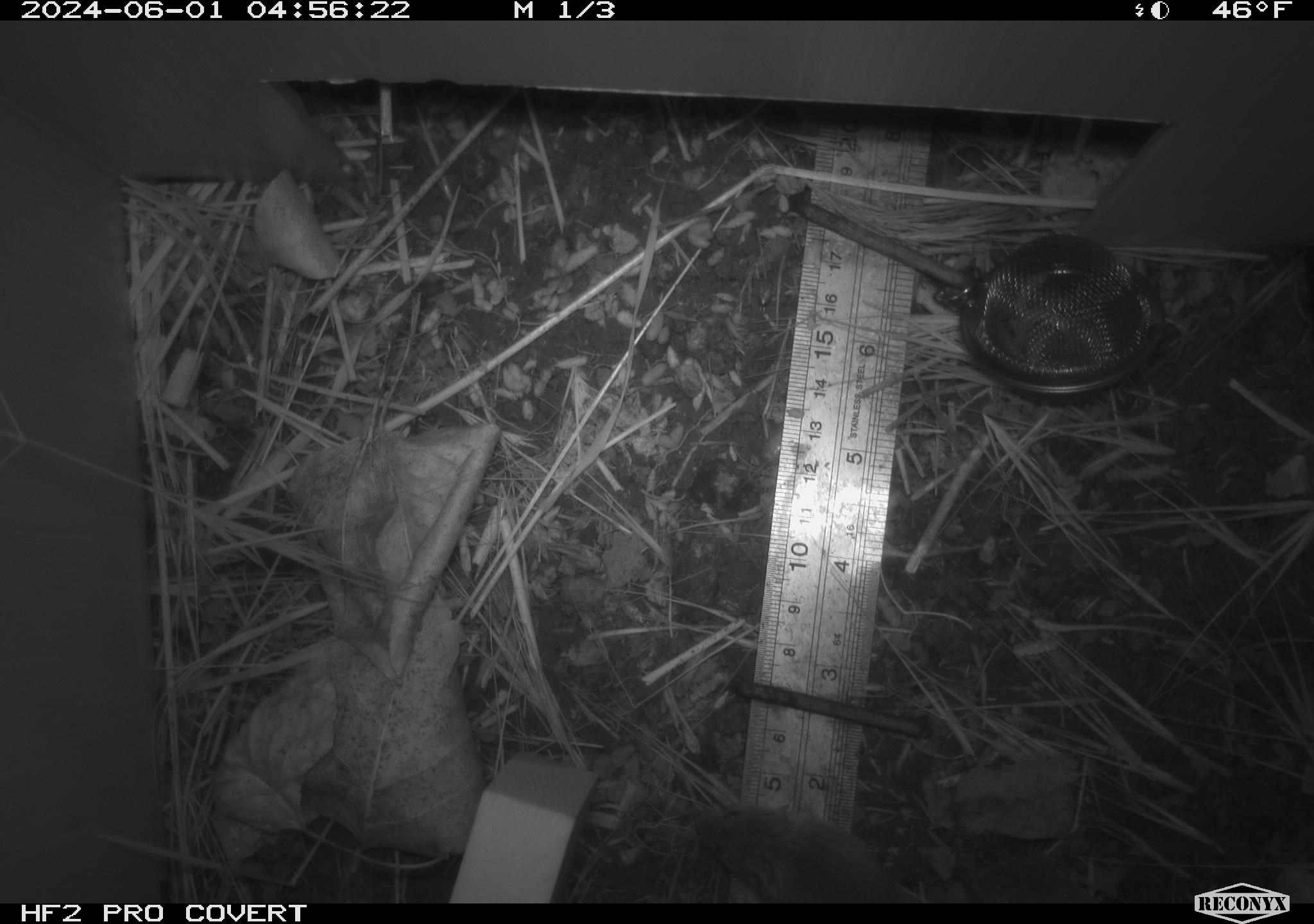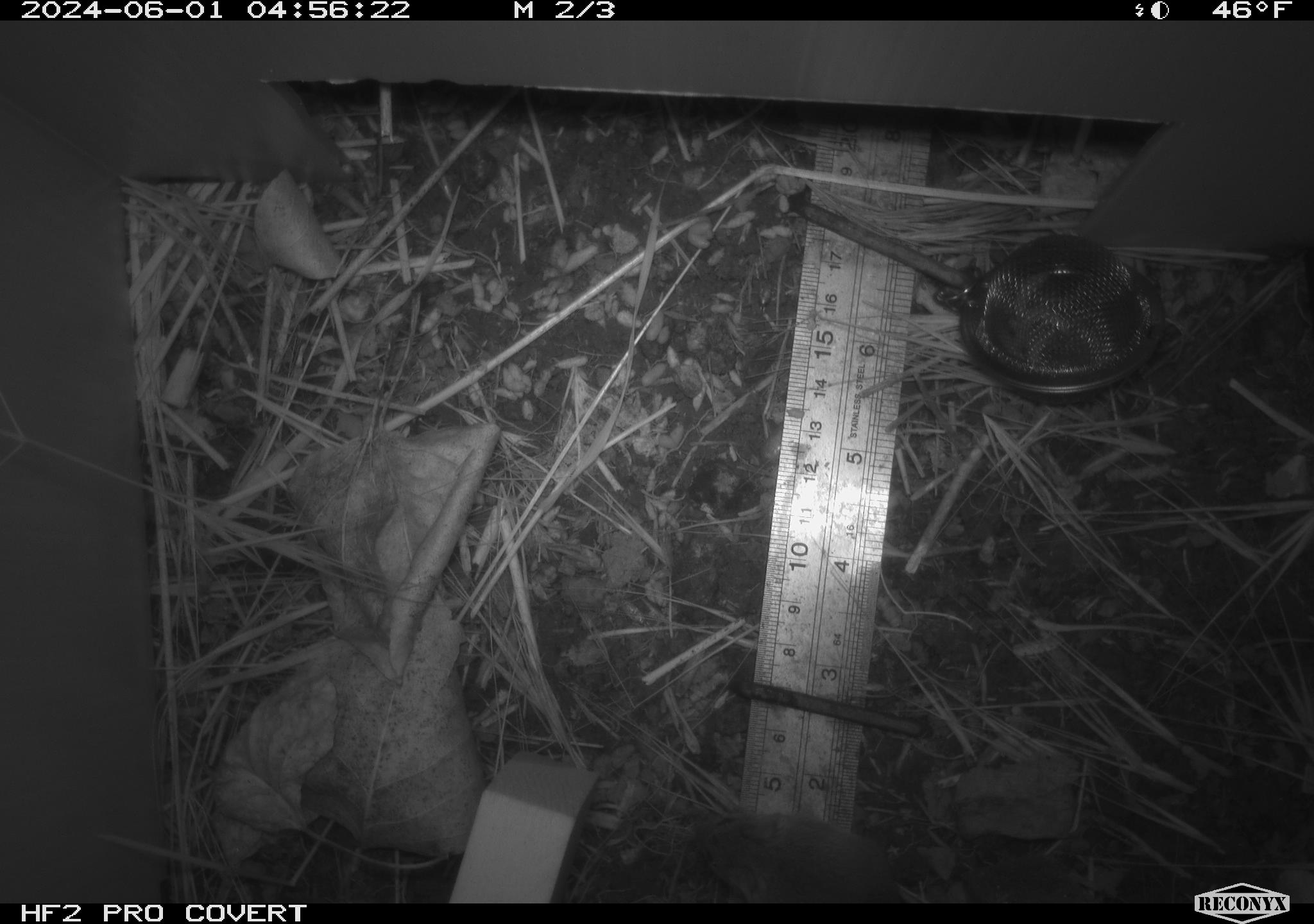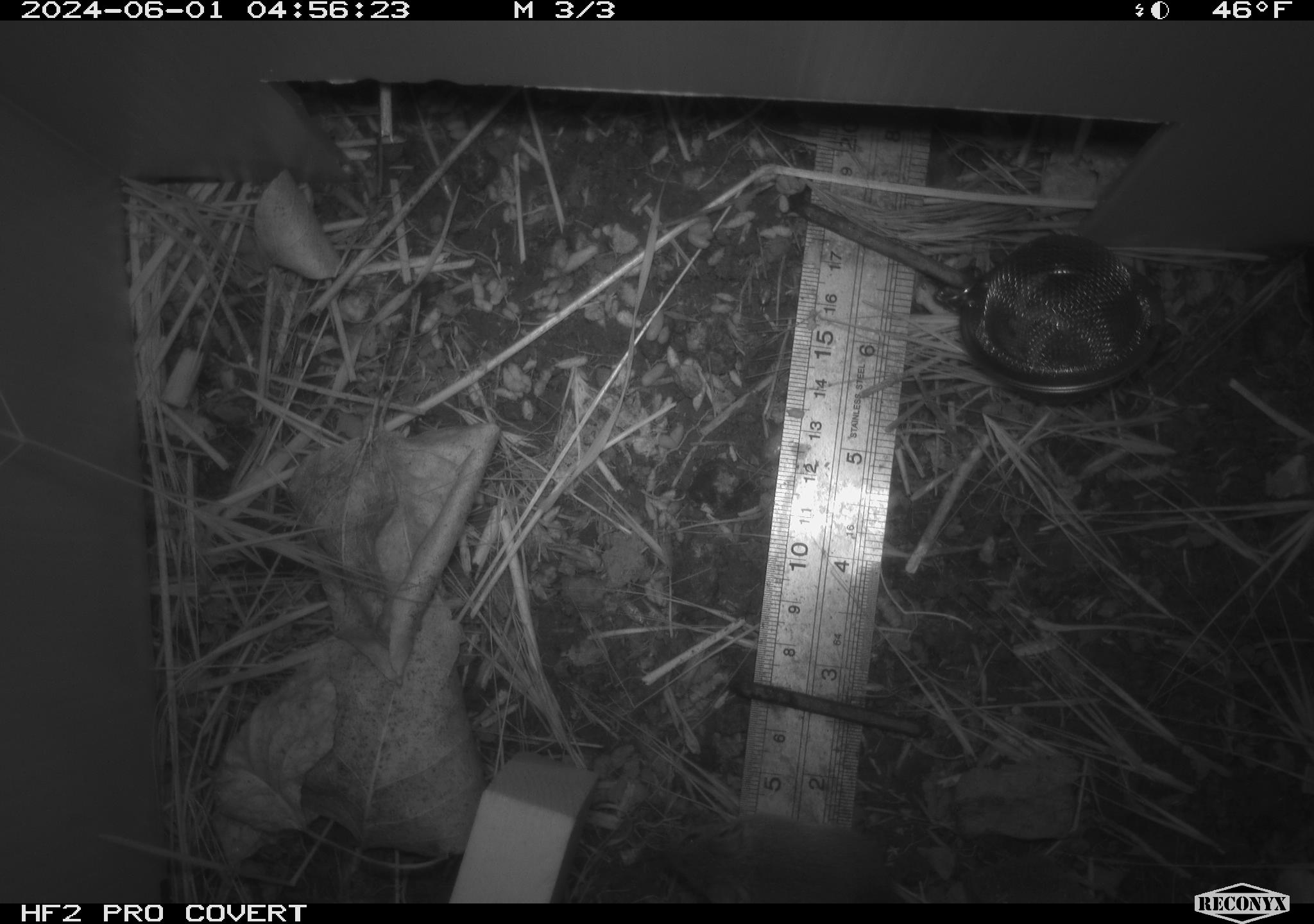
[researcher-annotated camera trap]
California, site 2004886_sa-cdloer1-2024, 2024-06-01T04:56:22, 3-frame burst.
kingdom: Animalia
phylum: Chordata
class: Mammalia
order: Rodentia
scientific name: Rodentia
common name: mouse species